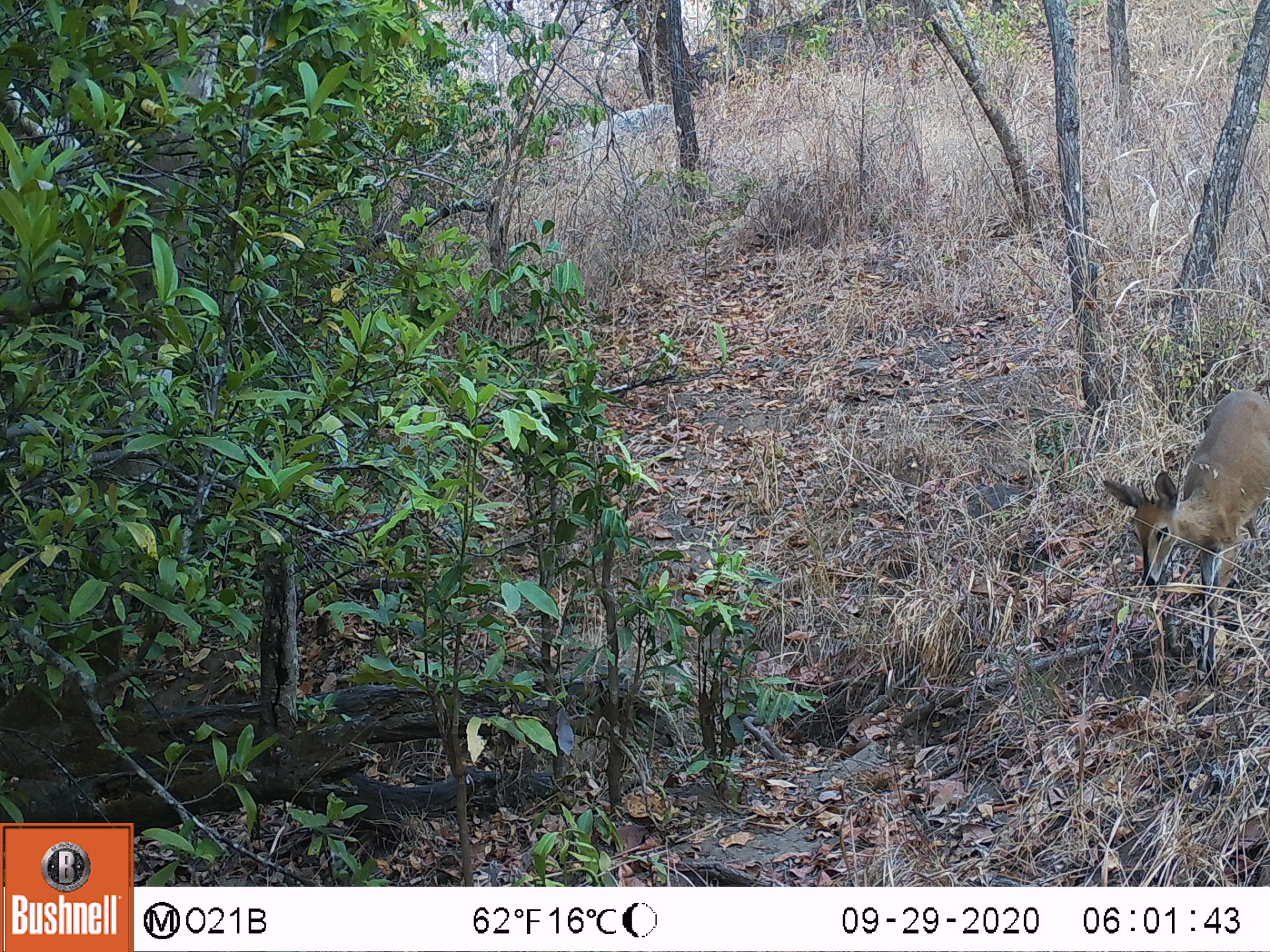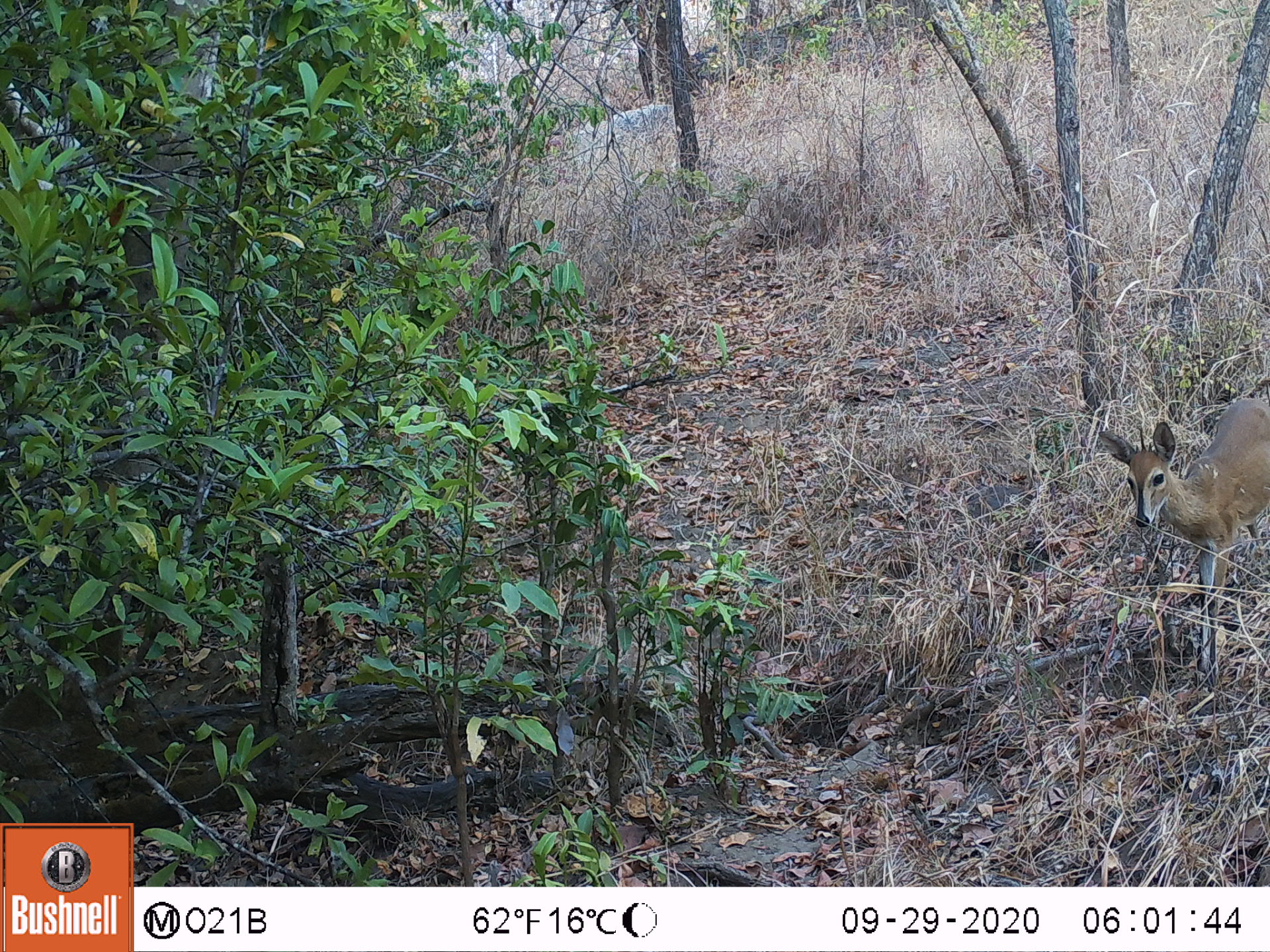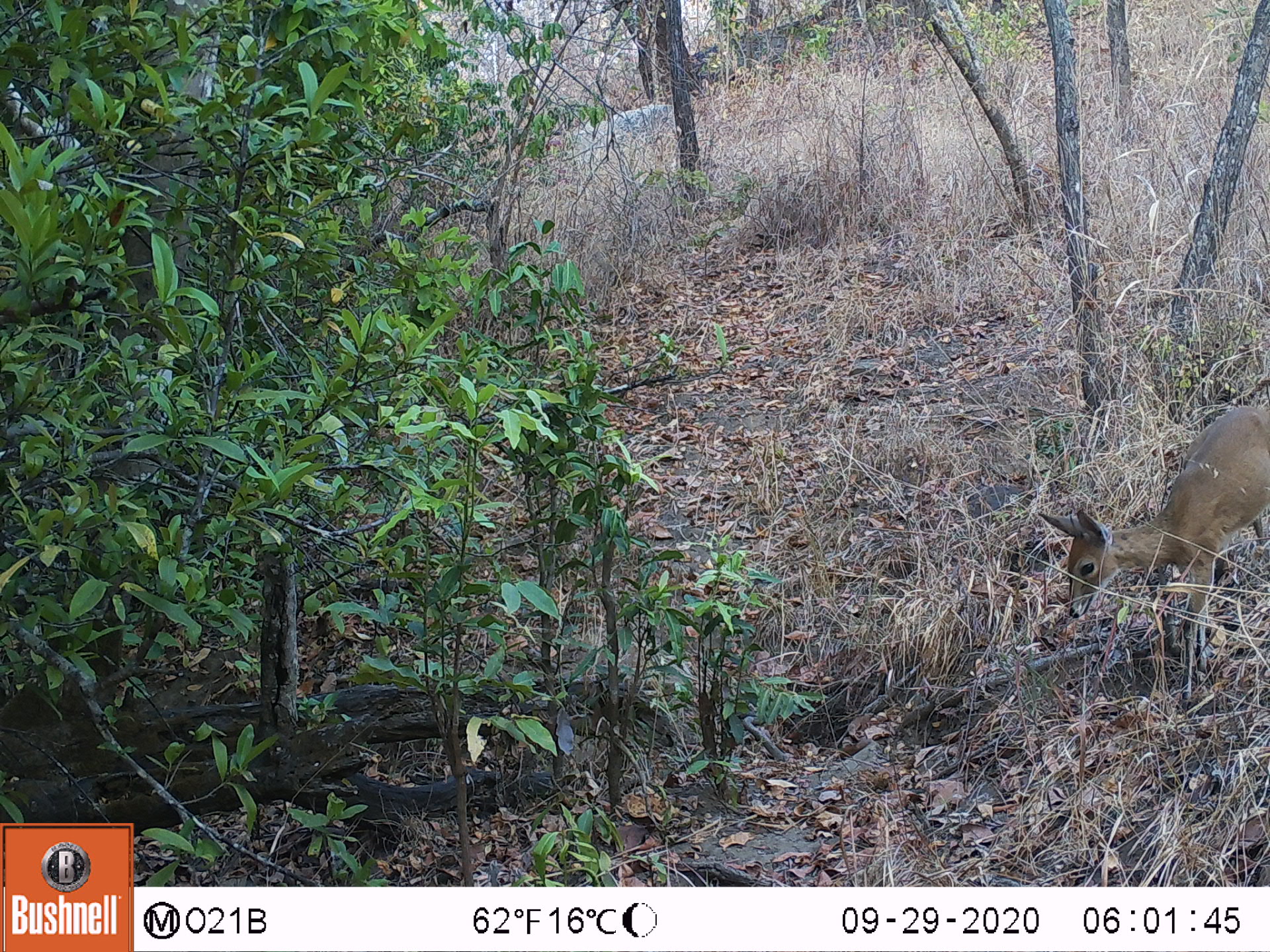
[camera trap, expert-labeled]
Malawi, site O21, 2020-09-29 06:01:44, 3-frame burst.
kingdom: Animalia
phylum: Chordata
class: Mammalia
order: Artiodactyla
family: Bovidae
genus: Sylvicapra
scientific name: Sylvicapra grimmia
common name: common duiker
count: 1